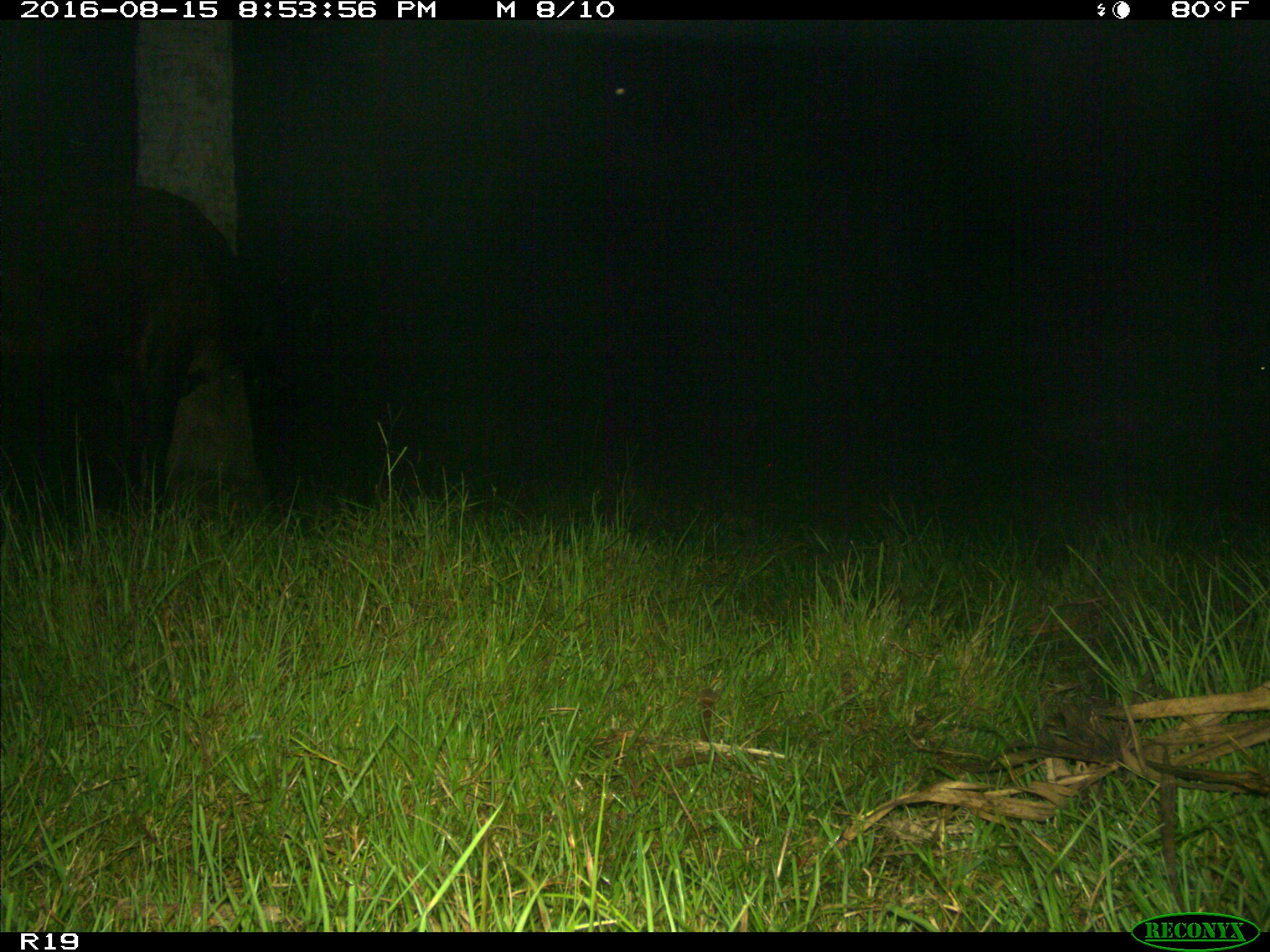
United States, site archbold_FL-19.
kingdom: Animalia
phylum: Chordata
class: Mammalia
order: Artiodactyla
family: Bovidae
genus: Bos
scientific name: Bos taurus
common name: domestic cow